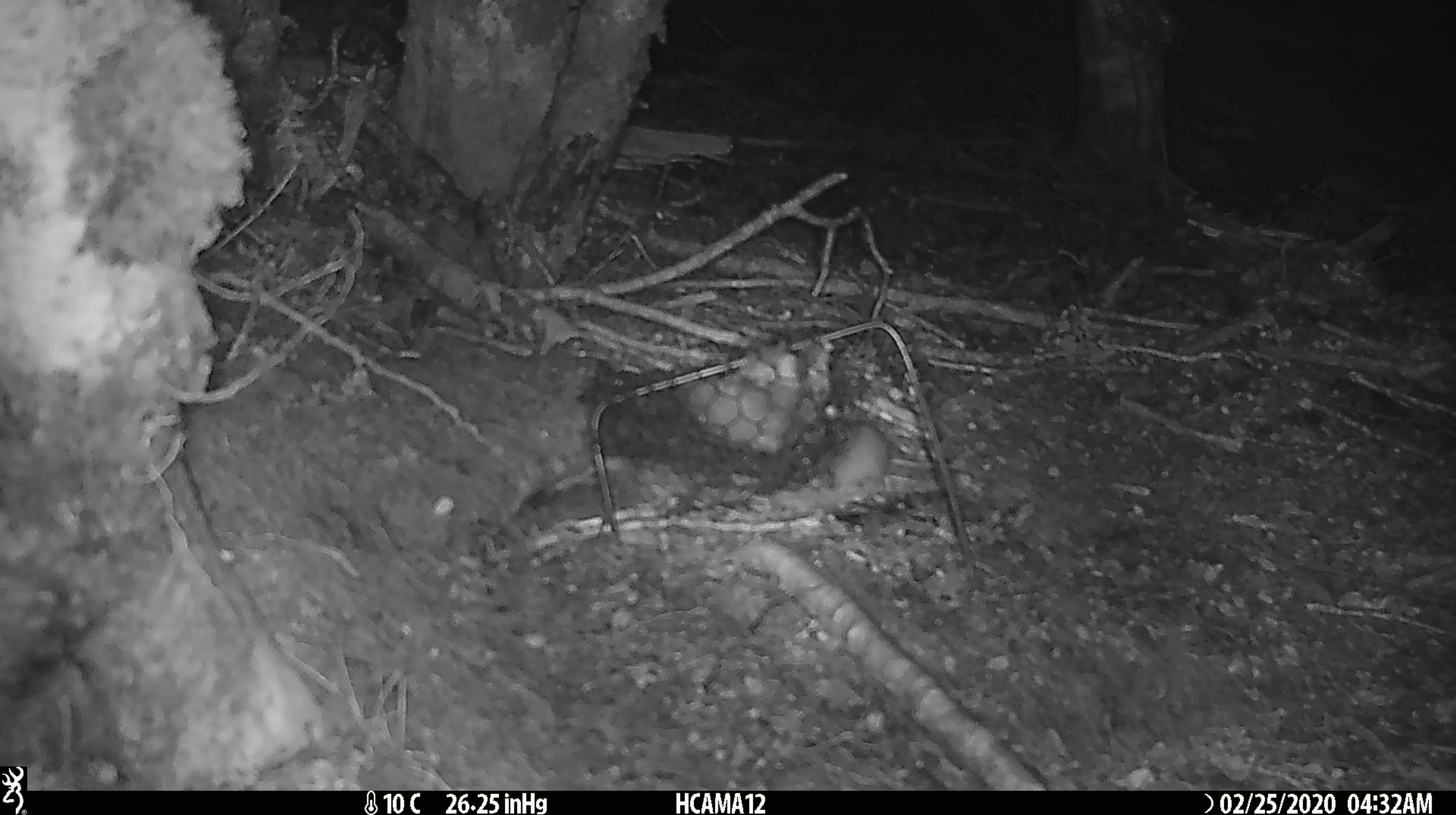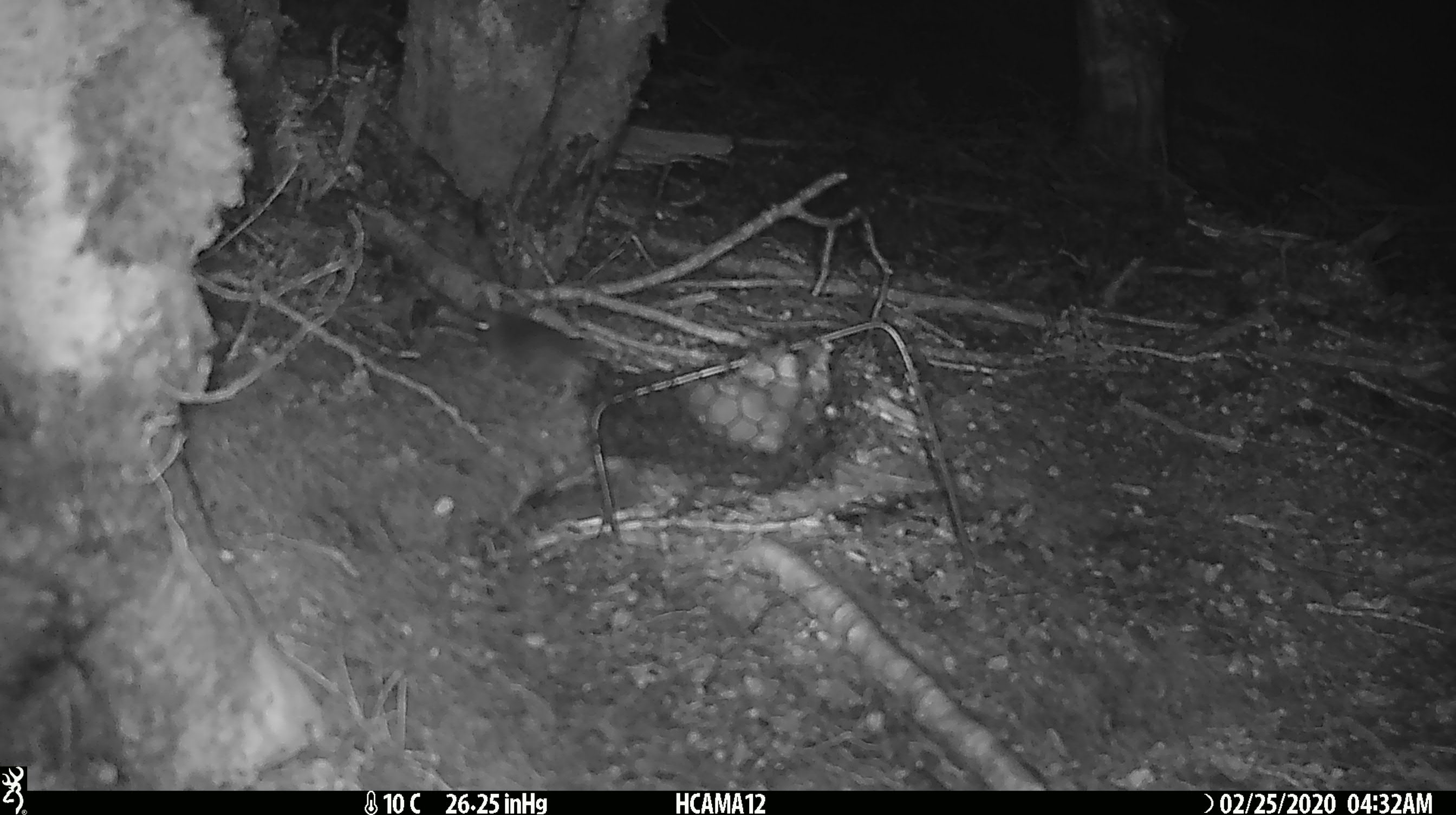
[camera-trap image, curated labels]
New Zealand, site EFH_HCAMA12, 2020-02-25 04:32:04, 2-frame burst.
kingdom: Animalia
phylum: Chordata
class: Mammalia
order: Rodentia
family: Muridae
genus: Mus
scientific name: Mus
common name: mouse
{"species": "mouse (Mus)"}